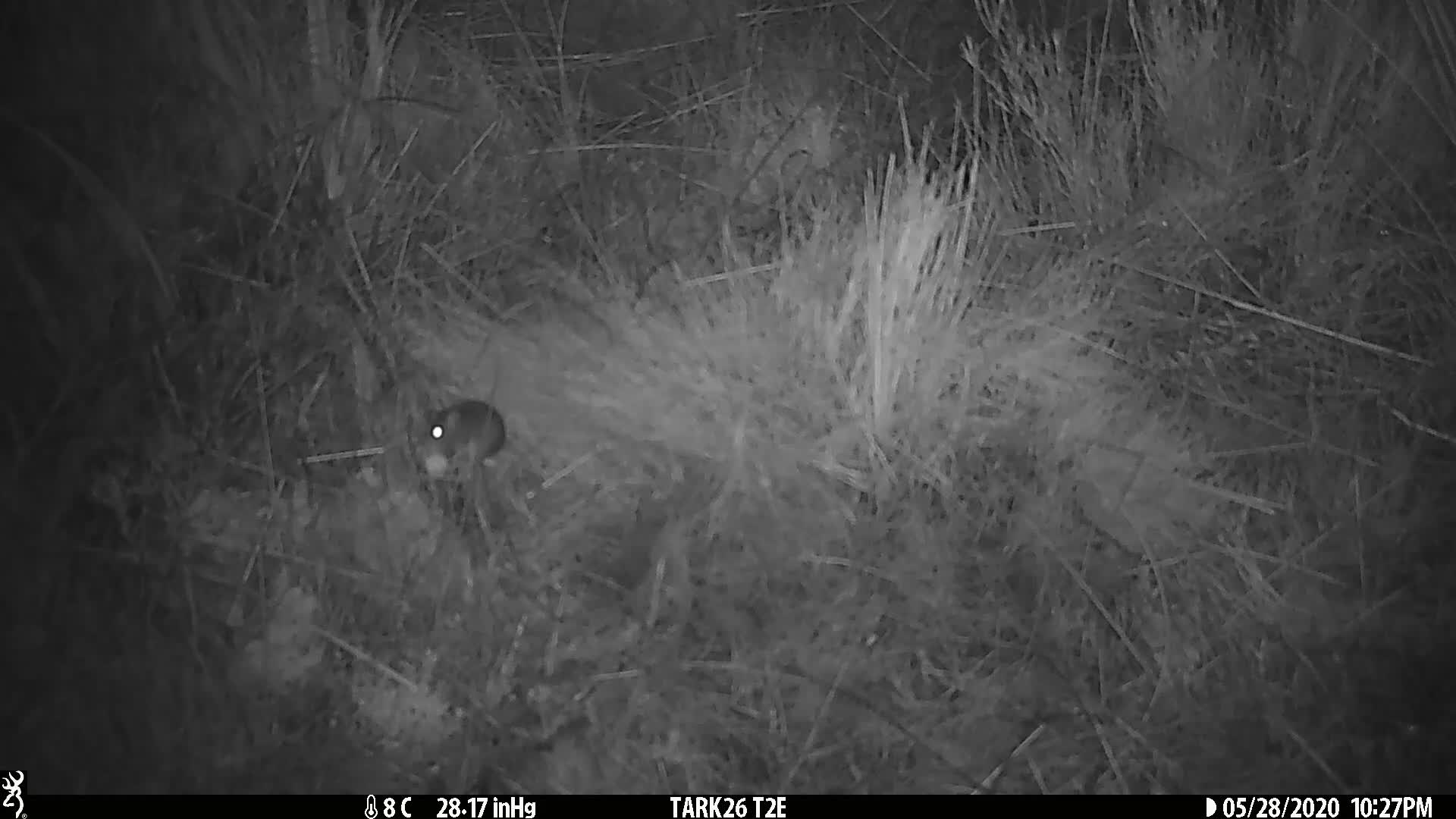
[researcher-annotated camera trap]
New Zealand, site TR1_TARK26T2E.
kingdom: Animalia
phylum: Chordata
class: Mammalia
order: Rodentia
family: Muridae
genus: Mus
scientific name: Mus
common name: mouse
Mouse (Mus).